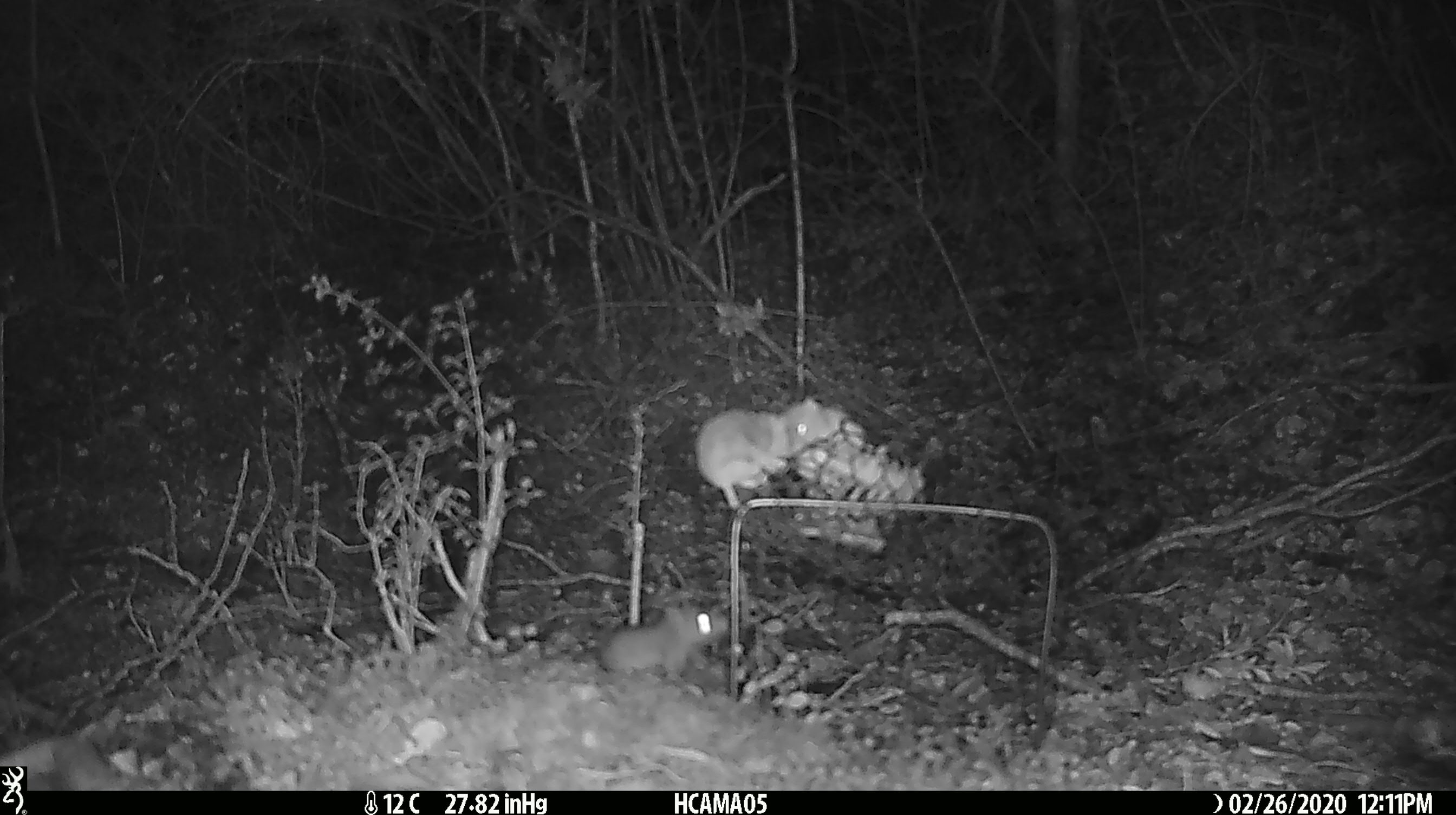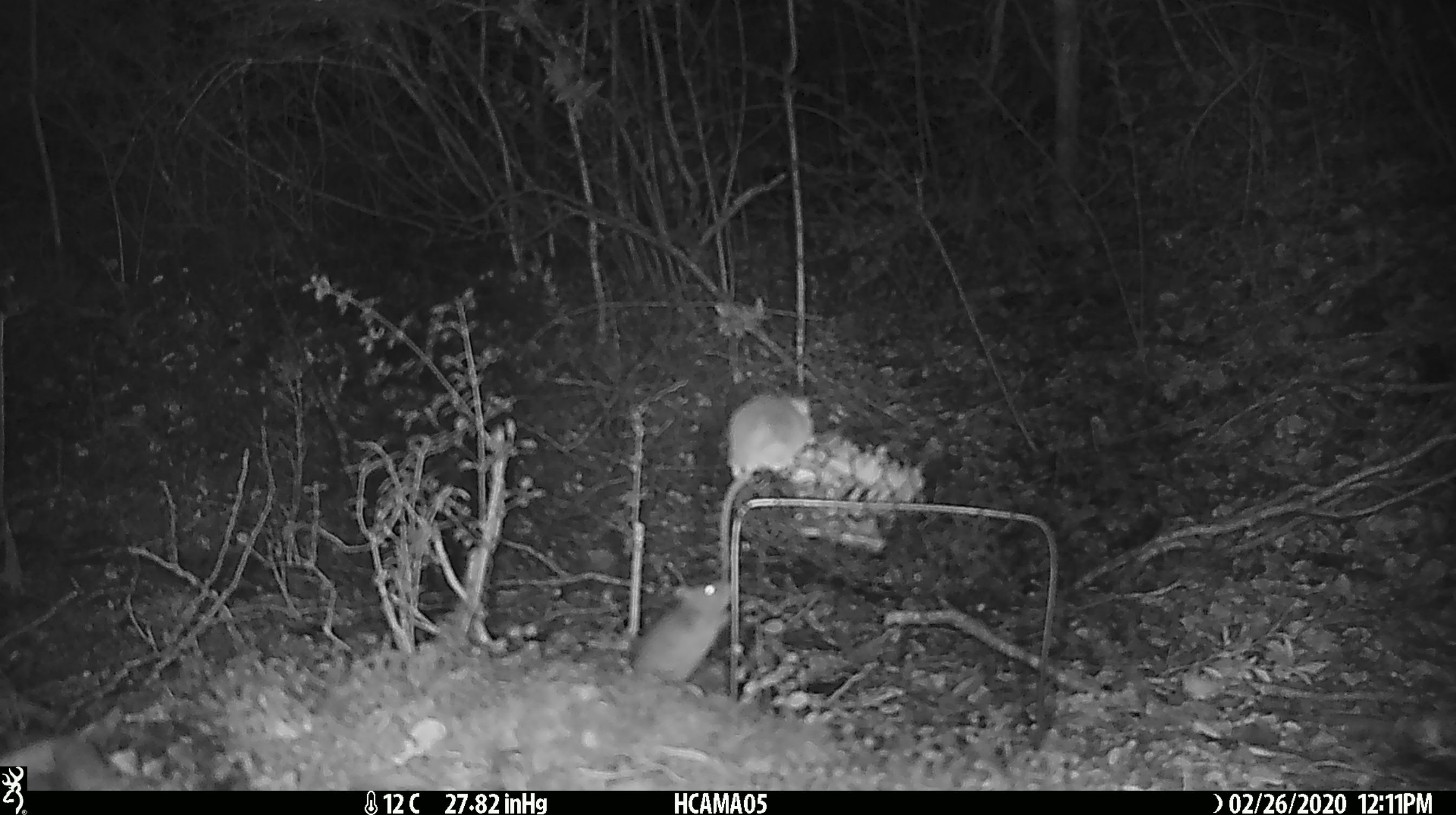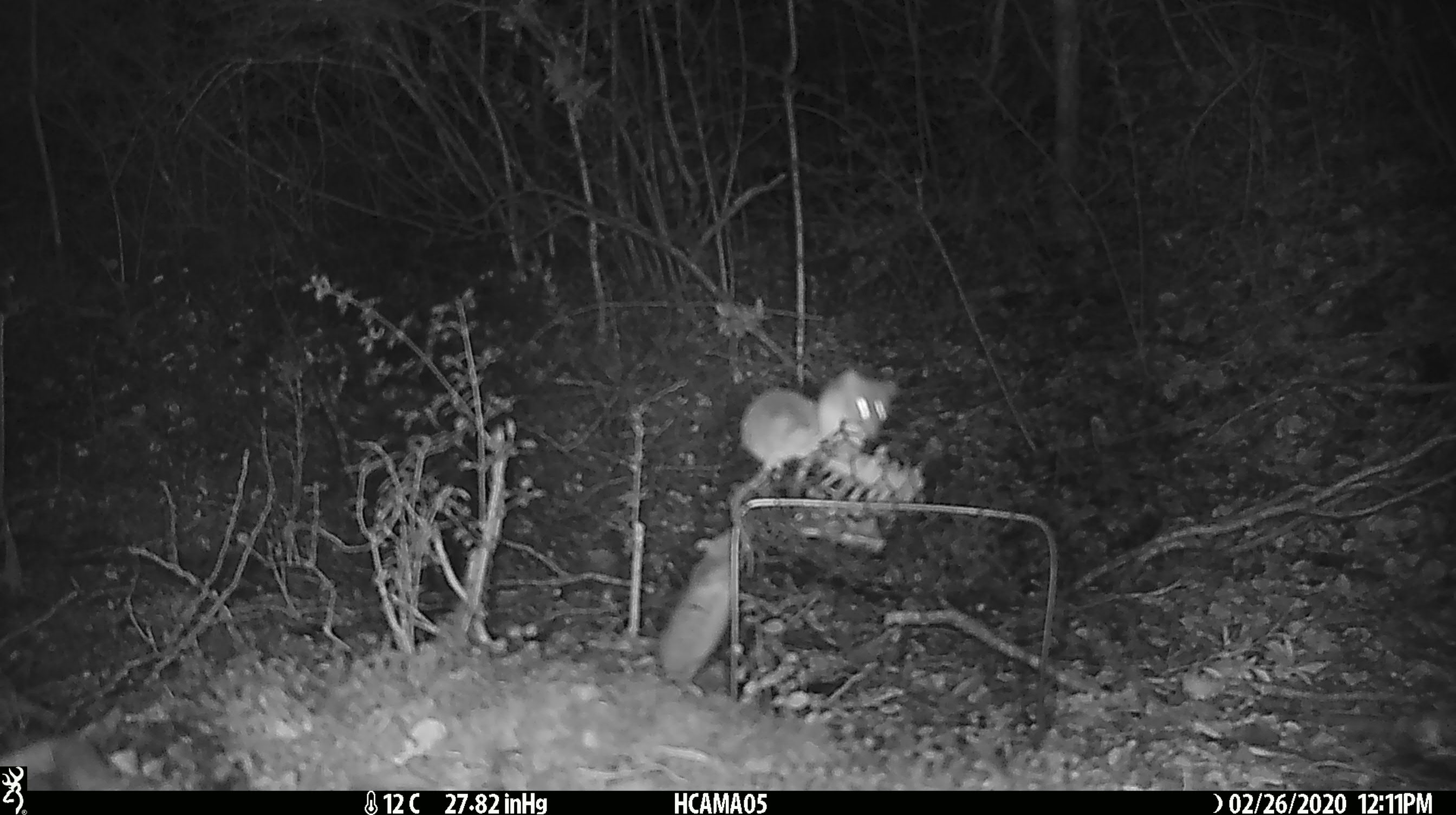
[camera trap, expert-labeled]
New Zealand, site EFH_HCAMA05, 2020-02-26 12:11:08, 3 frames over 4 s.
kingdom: Animalia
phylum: Chordata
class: Mammalia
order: Rodentia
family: Muridae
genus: Mus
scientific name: Mus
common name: mouse